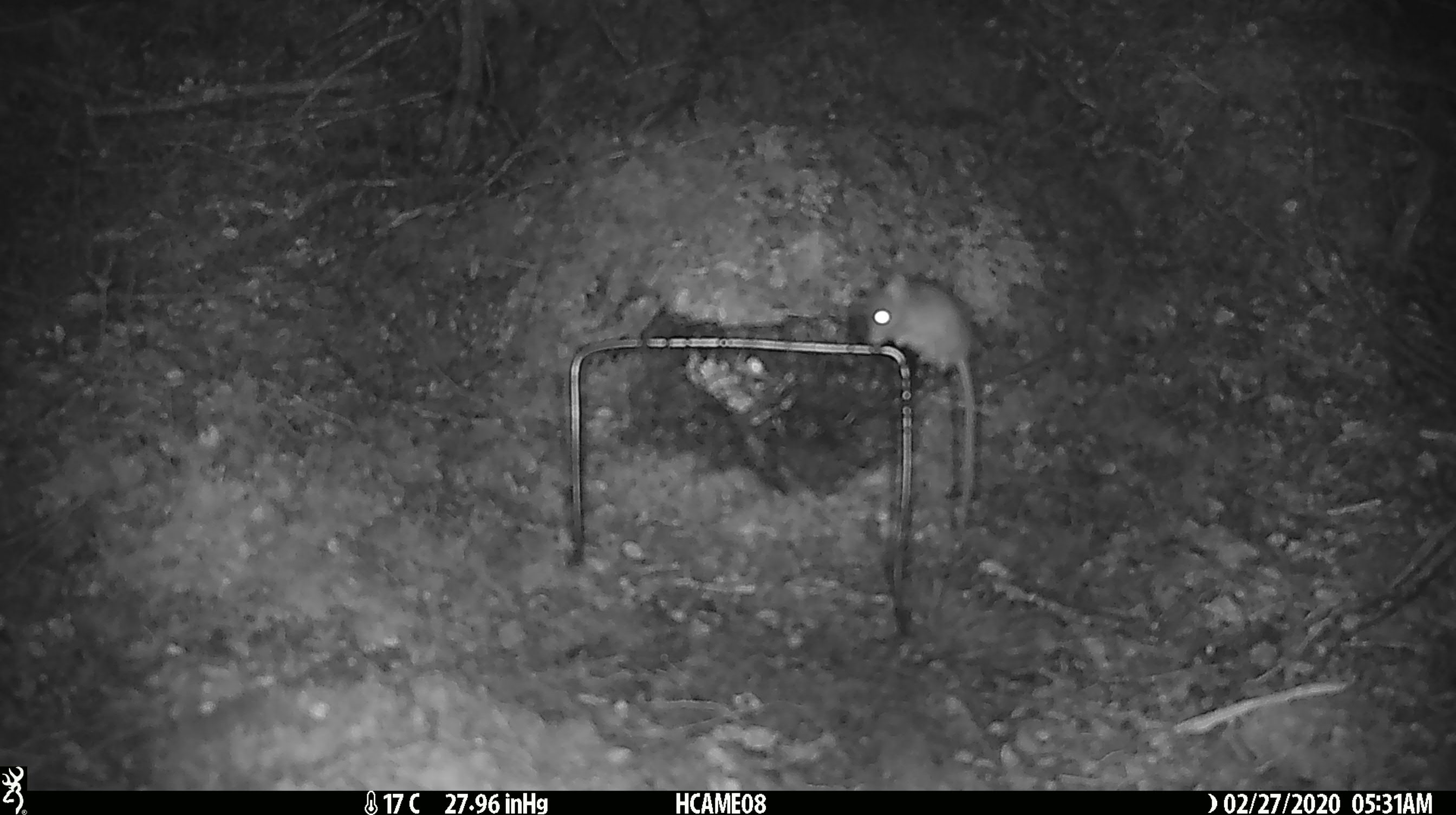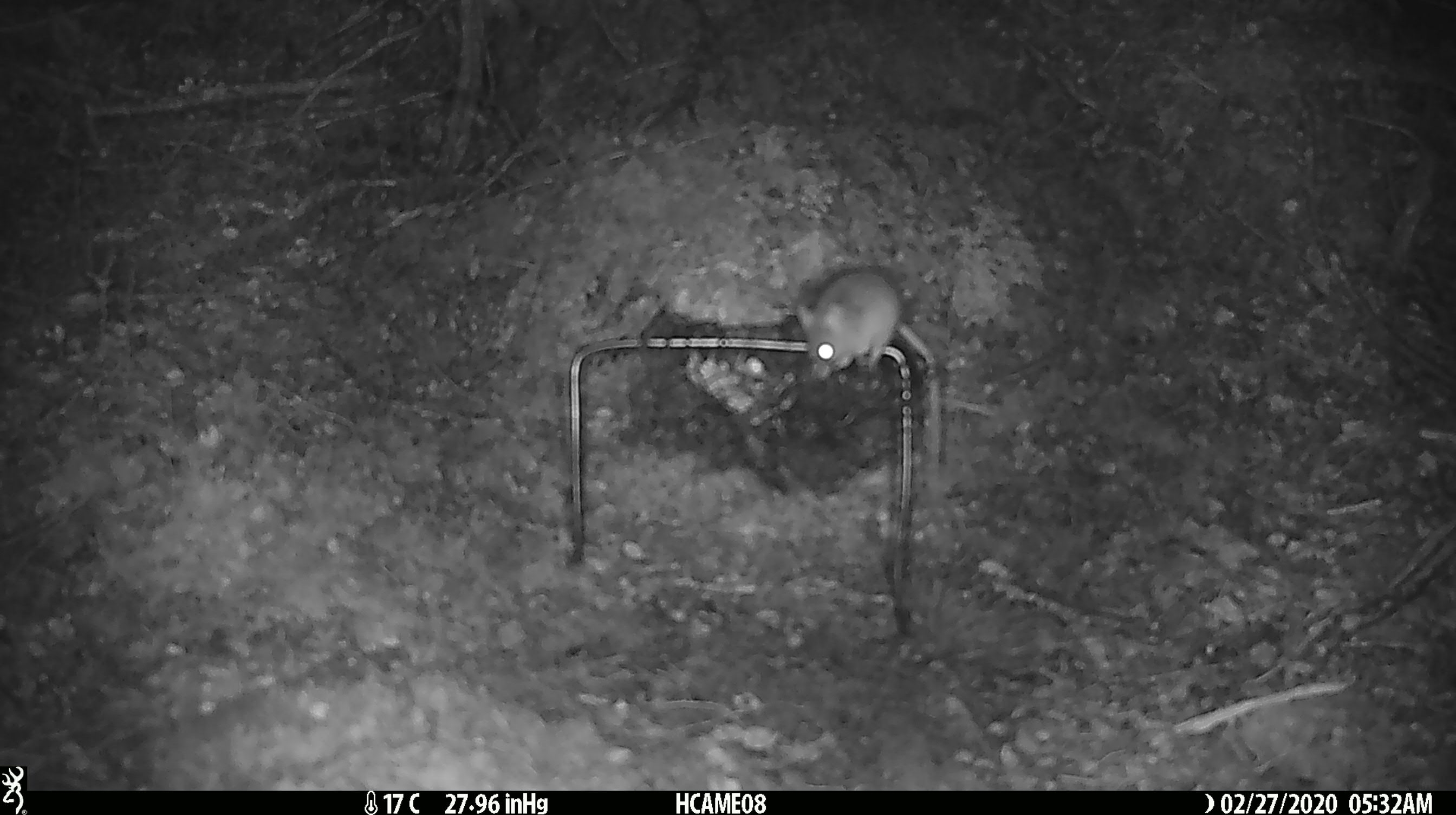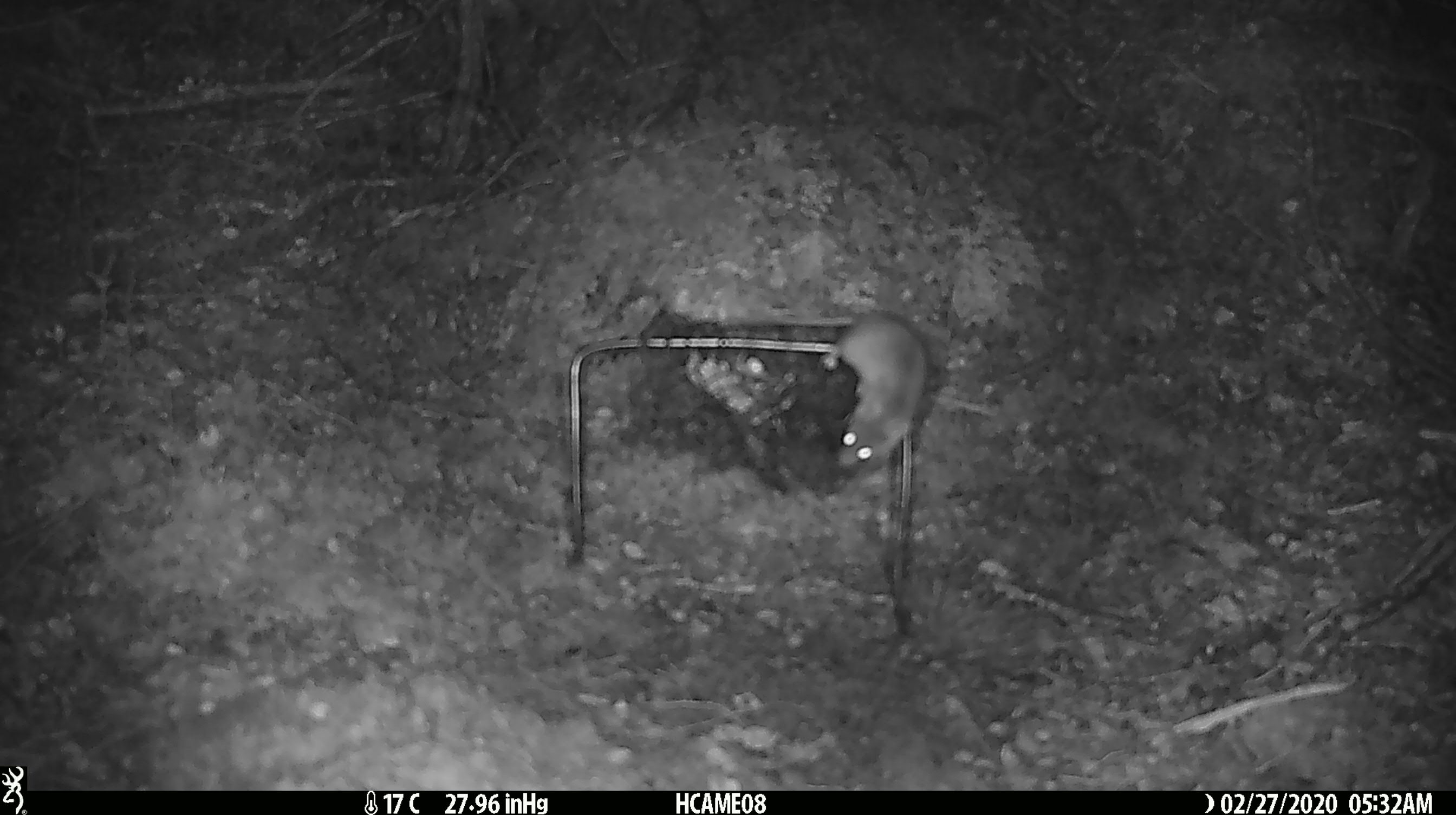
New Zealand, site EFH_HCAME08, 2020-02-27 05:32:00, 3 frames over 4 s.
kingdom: Animalia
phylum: Chordata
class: Mammalia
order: Rodentia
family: Muridae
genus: Mus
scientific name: Mus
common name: mouse